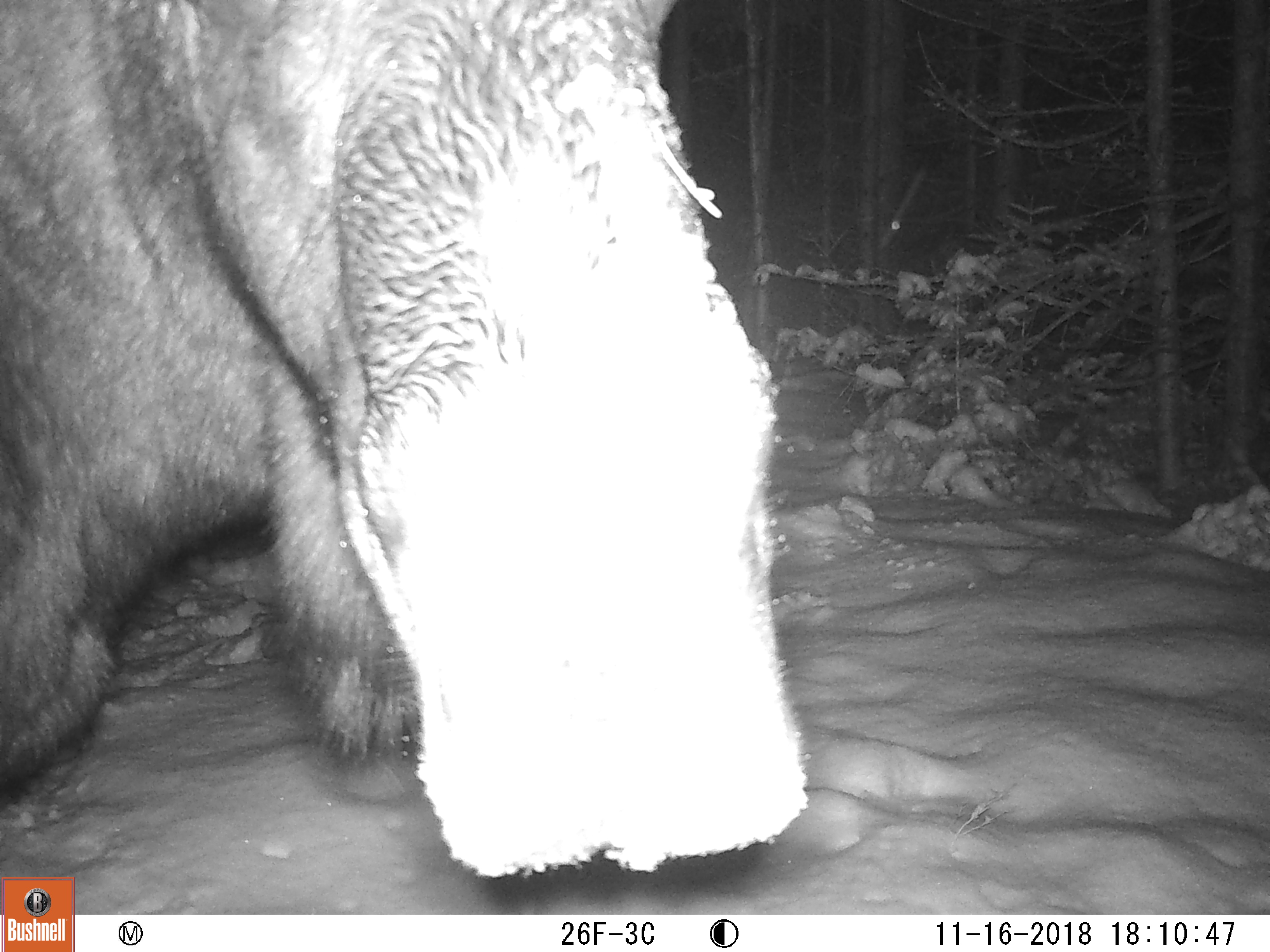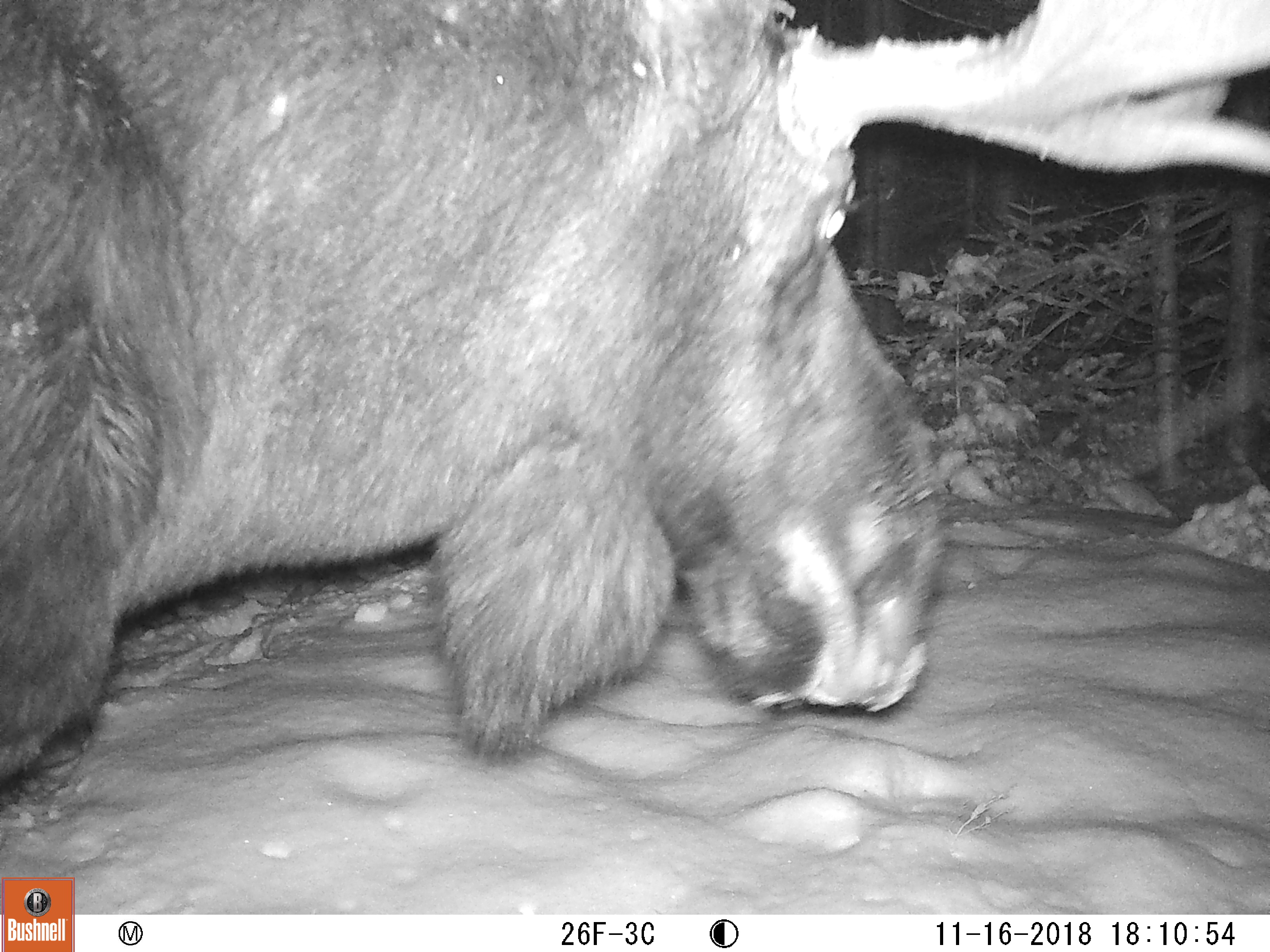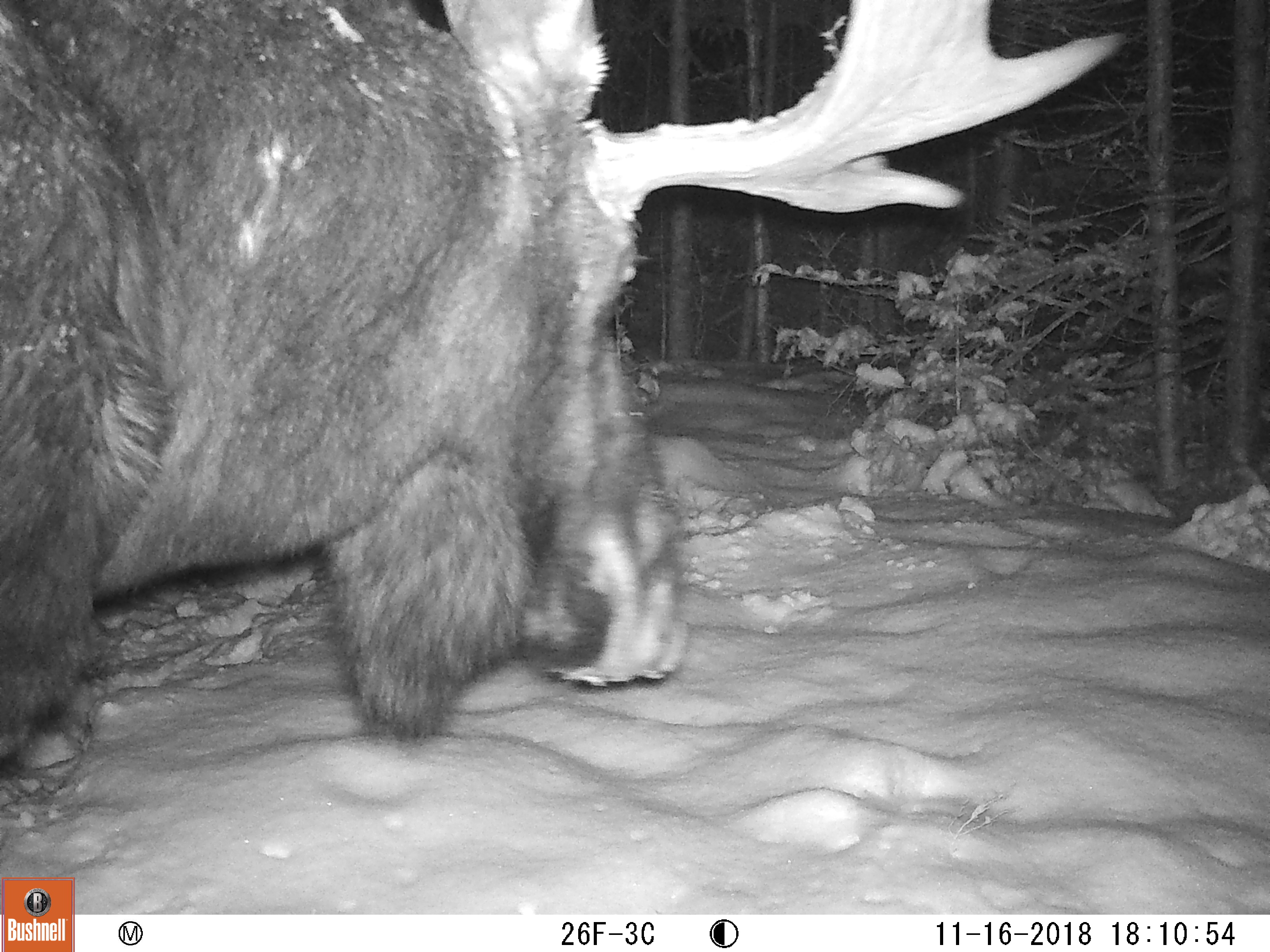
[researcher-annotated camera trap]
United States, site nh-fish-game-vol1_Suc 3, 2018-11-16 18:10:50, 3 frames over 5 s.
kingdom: Animalia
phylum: Chordata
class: Mammalia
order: Artiodactyla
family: Cervidae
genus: Alces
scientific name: Alces alces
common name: moose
Moose (Alces alces).